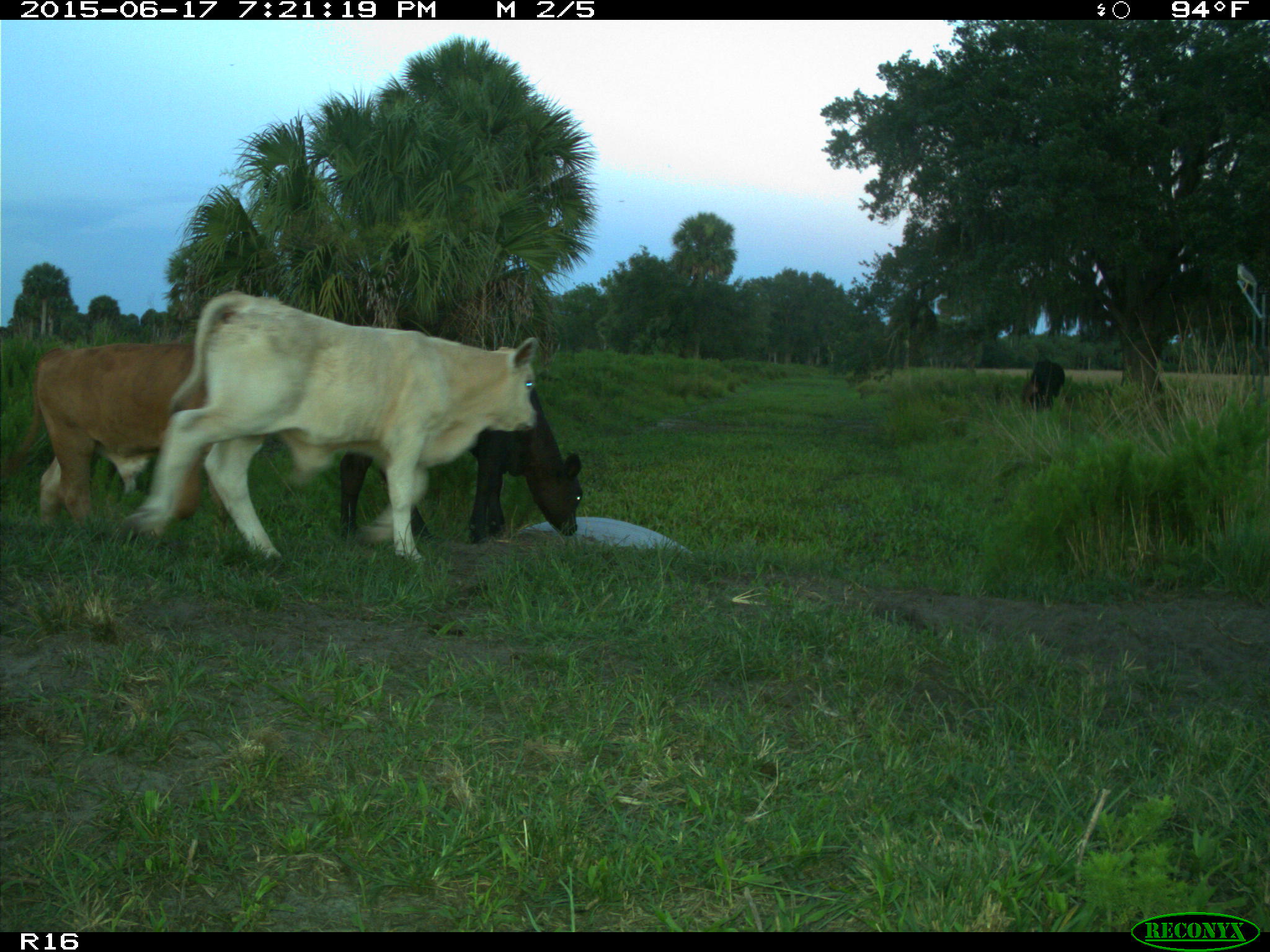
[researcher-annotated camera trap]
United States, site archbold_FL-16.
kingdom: Animalia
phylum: Chordata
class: Mammalia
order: Artiodactyla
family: Bovidae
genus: Bos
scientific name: Bos taurus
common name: domestic cow